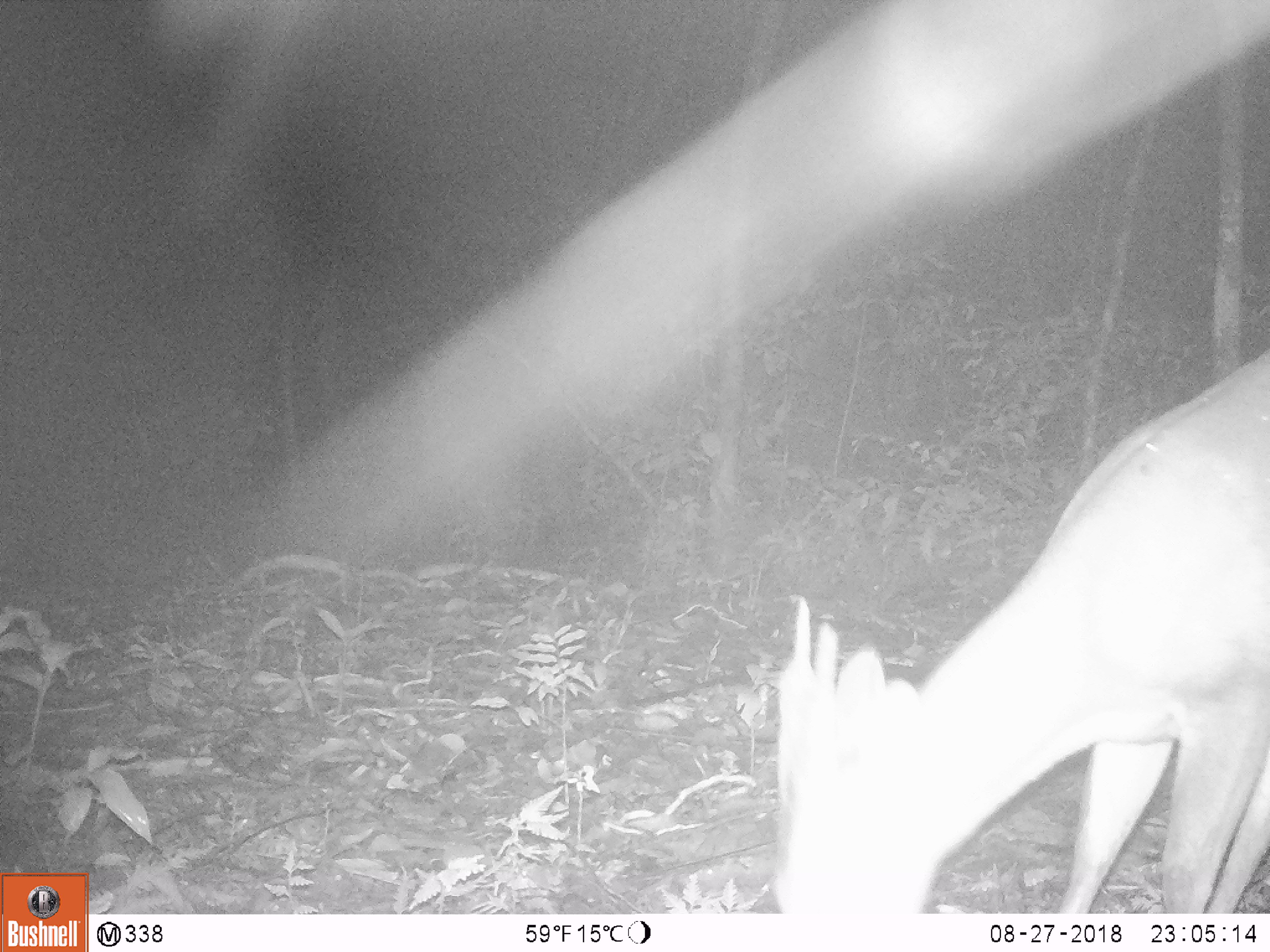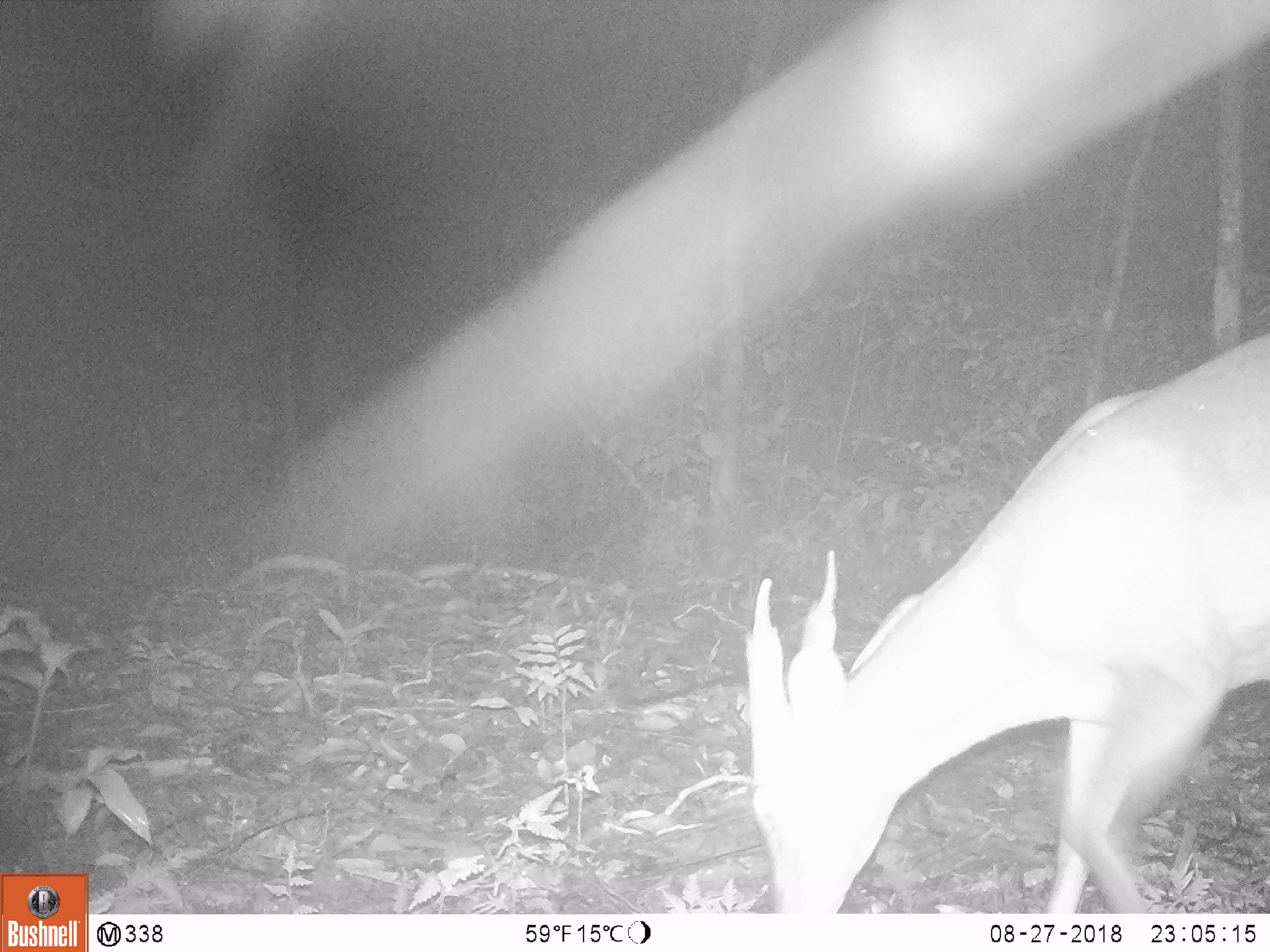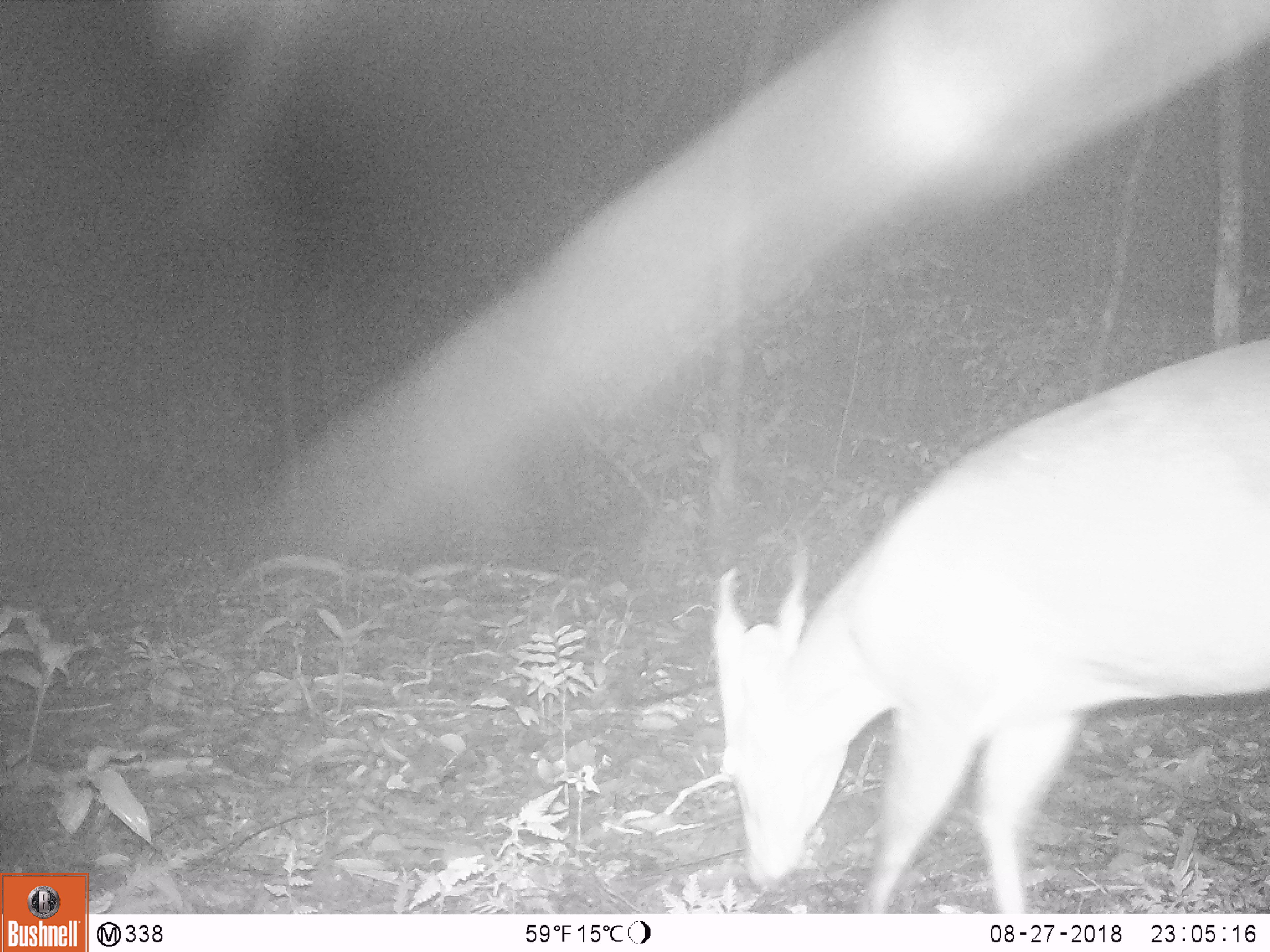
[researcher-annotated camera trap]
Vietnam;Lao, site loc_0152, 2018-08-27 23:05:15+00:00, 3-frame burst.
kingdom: Animalia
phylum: Chordata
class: Mammalia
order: Artiodactyla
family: Cervidae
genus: Muntiacus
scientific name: Muntiacus vuquangensis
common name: large-antlered muntjac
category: large antlered muntjac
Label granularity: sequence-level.